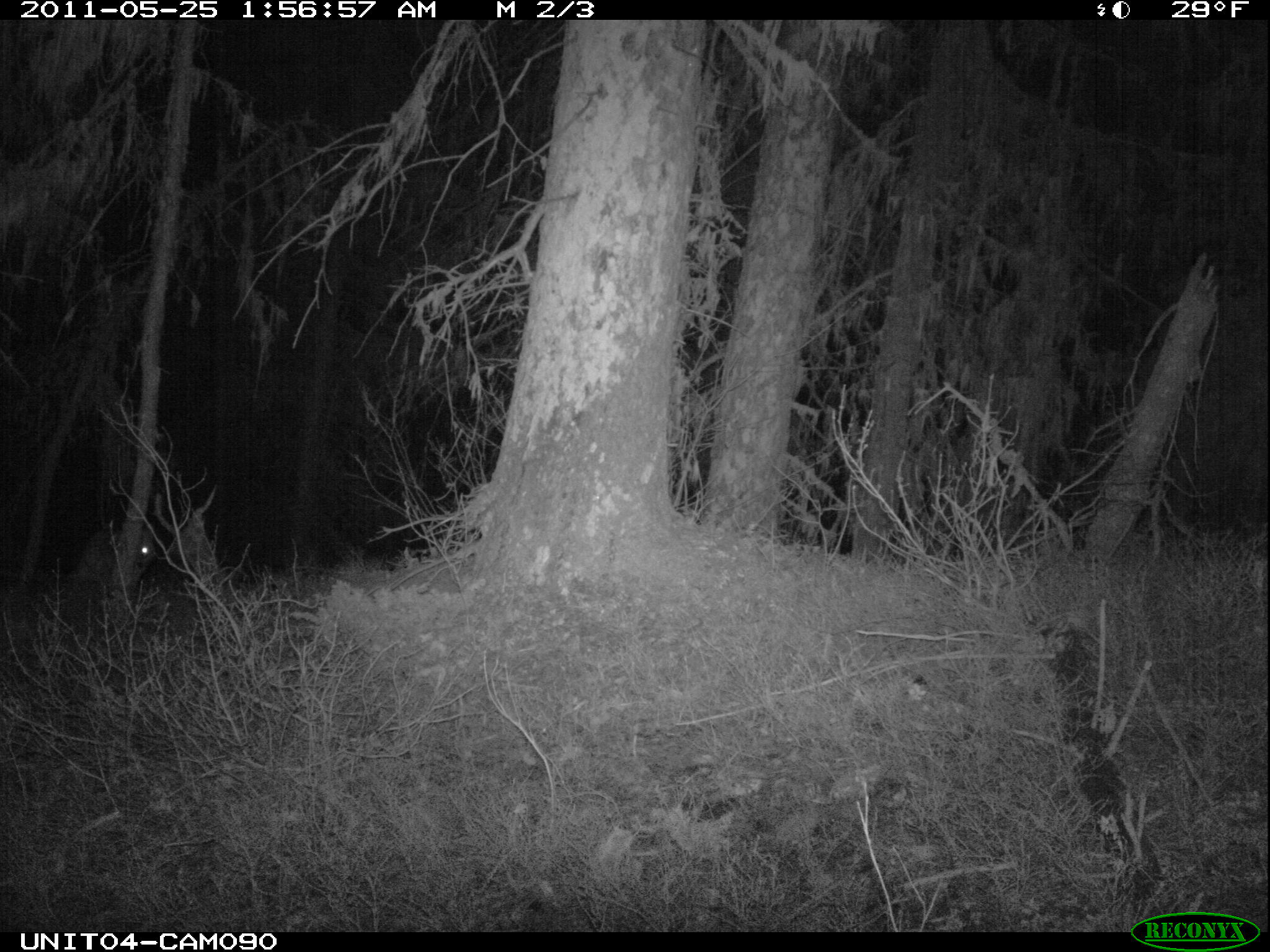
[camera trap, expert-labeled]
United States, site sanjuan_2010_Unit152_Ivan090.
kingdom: Animalia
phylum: Chordata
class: Mammalia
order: Carnivora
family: Canidae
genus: Canis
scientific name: Canis latrans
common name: coyote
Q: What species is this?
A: Canis latrans (coyote).